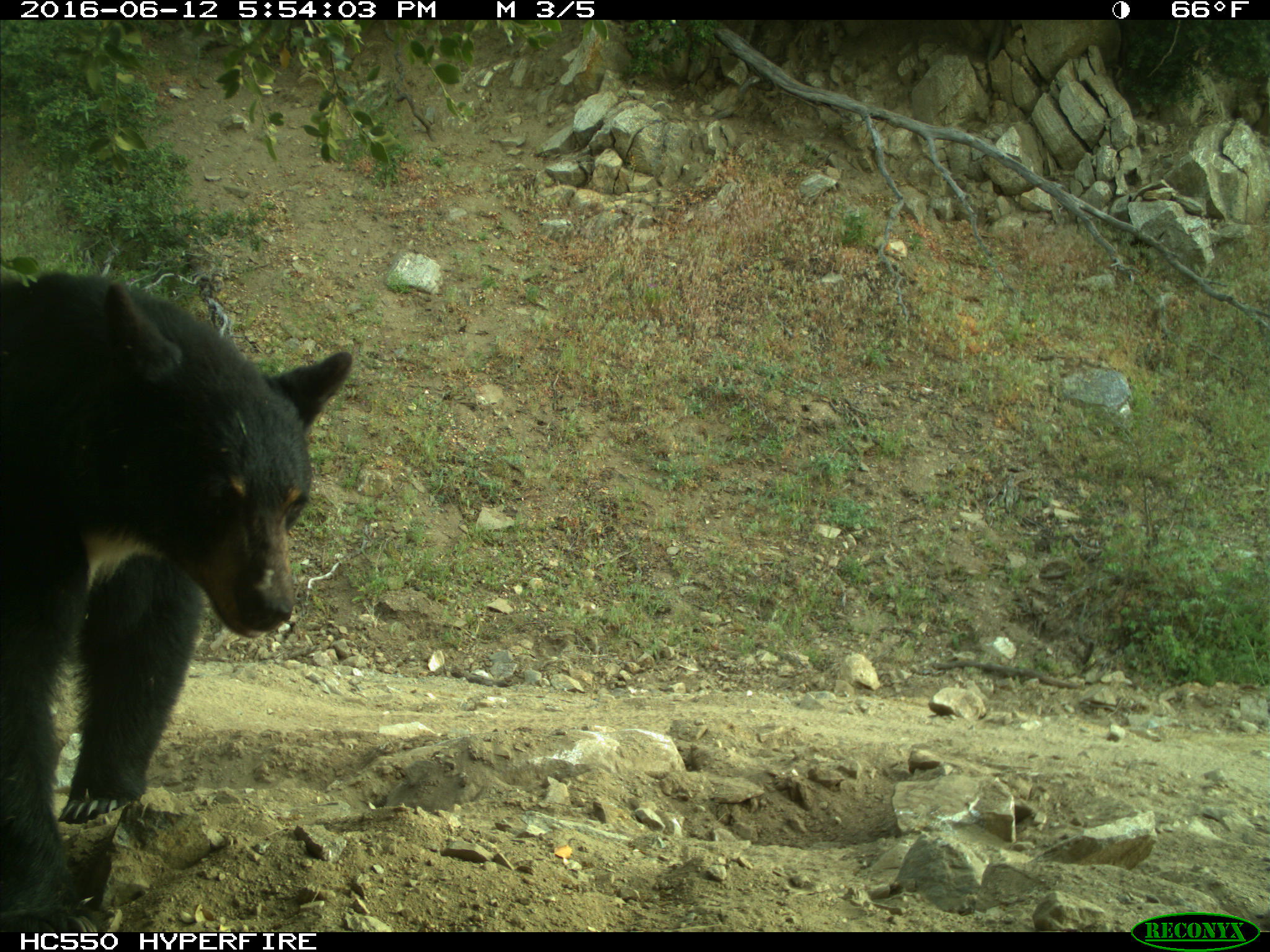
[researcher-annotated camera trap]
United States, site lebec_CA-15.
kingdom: Animalia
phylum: Chordata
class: Mammalia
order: Carnivora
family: Ursidae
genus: Ursus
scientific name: Ursus americanus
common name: american black bear